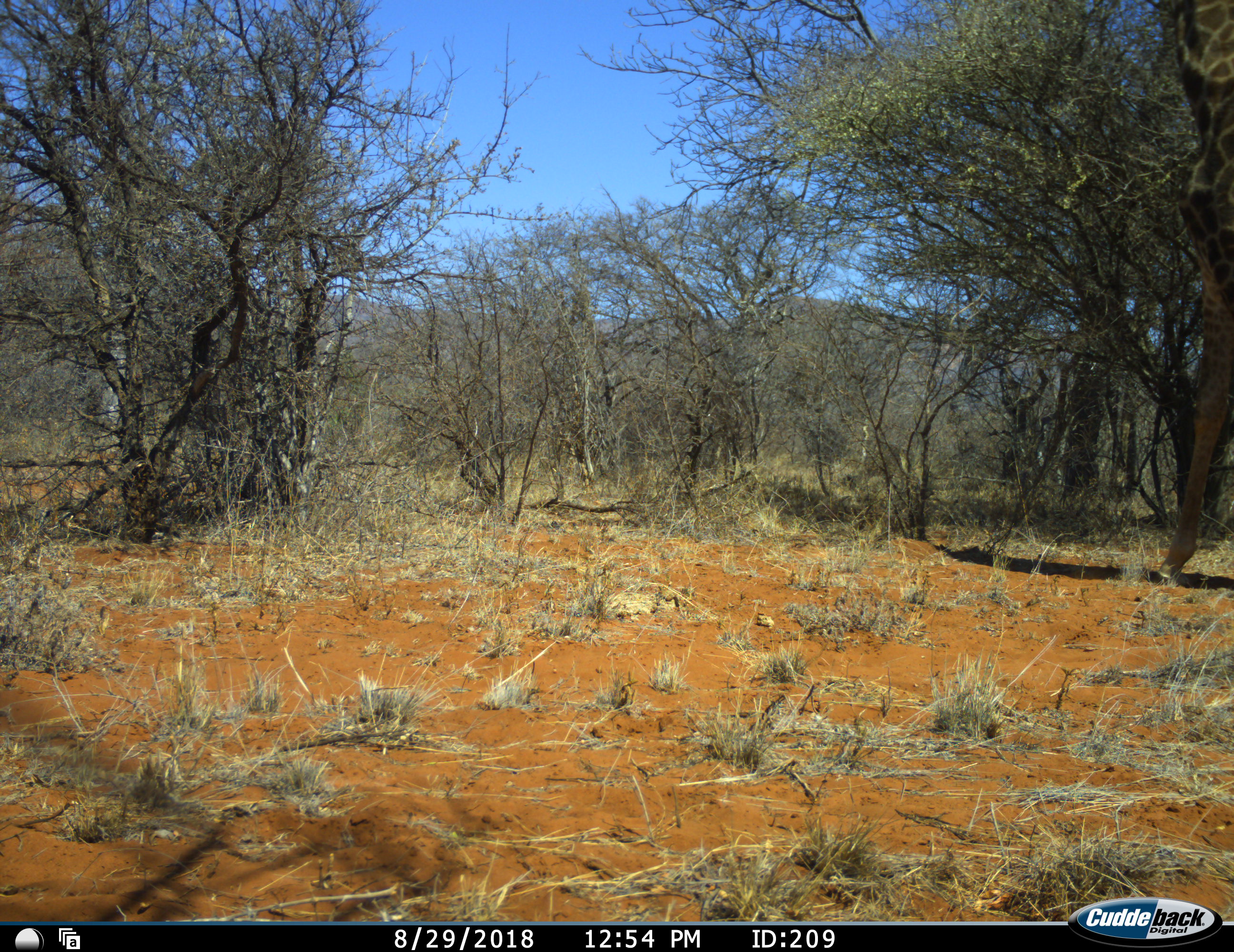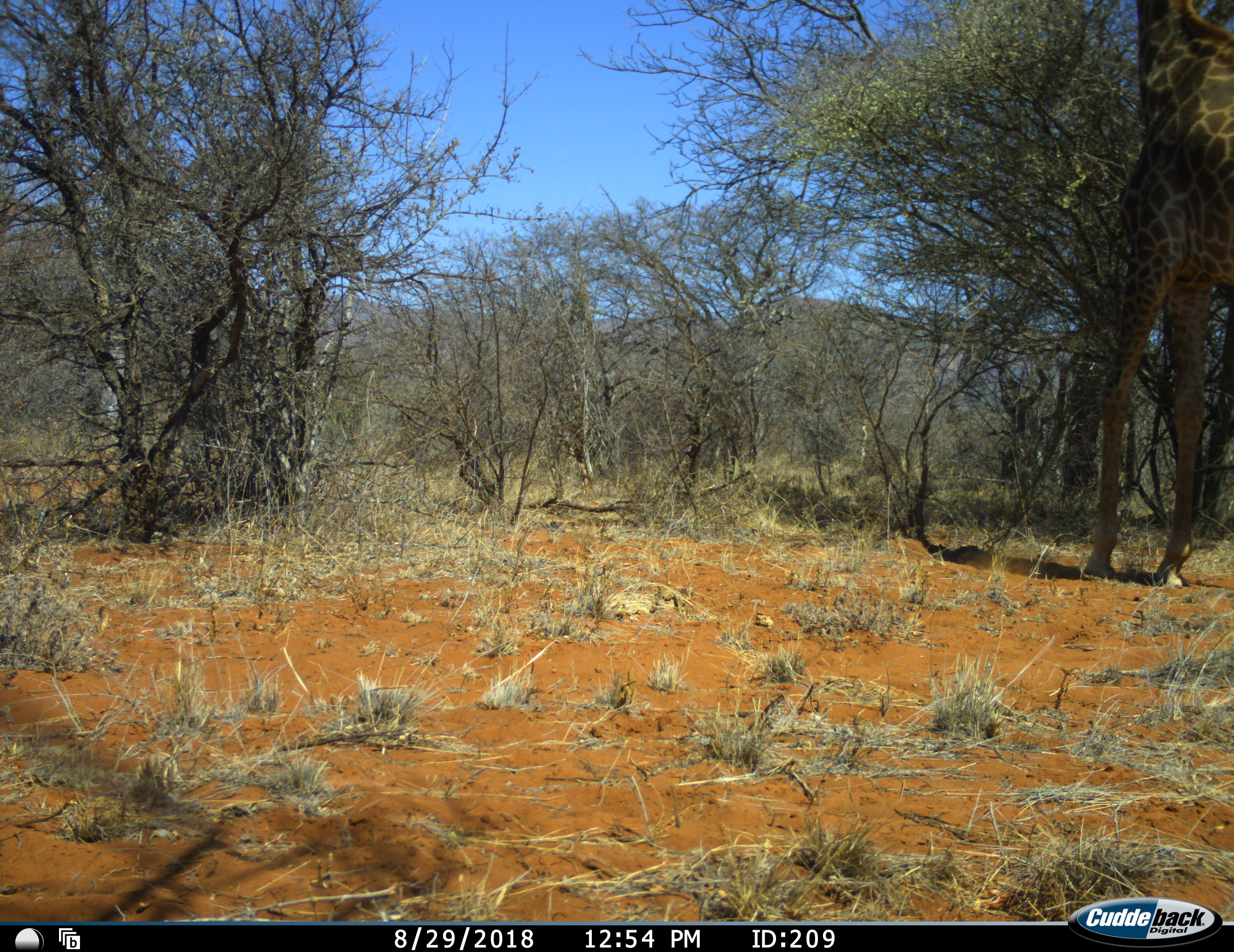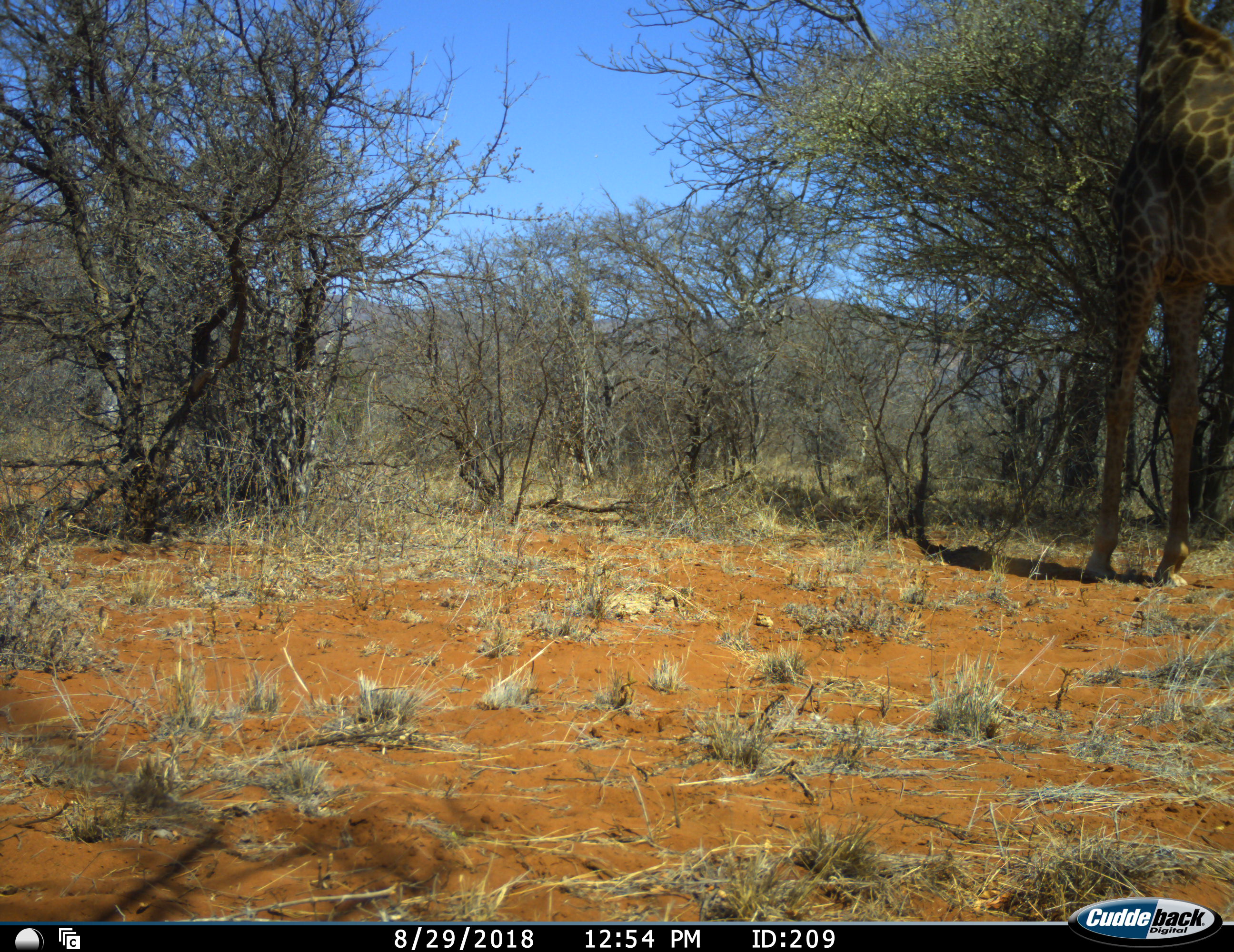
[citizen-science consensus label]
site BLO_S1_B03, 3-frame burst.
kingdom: Animalia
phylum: Chordata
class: Mammalia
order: Artiodactyla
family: Giraffidae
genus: Giraffa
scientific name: Giraffa camelopardalis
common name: giraffe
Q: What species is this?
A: Giraffe (Giraffa camelopardalis).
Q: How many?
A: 1.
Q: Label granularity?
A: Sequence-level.